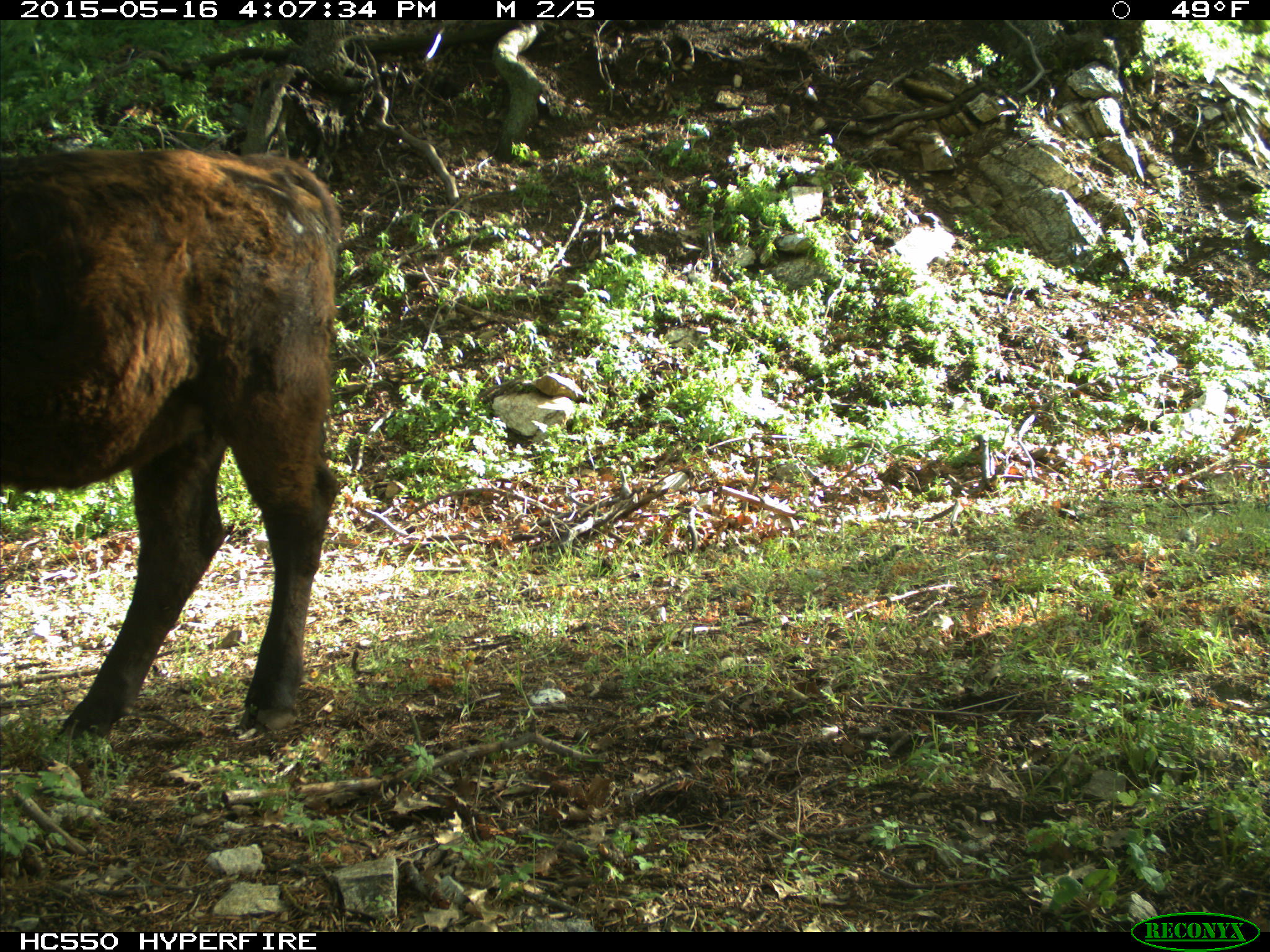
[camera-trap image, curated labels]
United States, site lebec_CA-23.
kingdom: Animalia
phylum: Chordata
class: Mammalia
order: Artiodactyla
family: Bovidae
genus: Bos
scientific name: Bos taurus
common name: domestic cow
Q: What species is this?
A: Bos taurus (domestic cow).